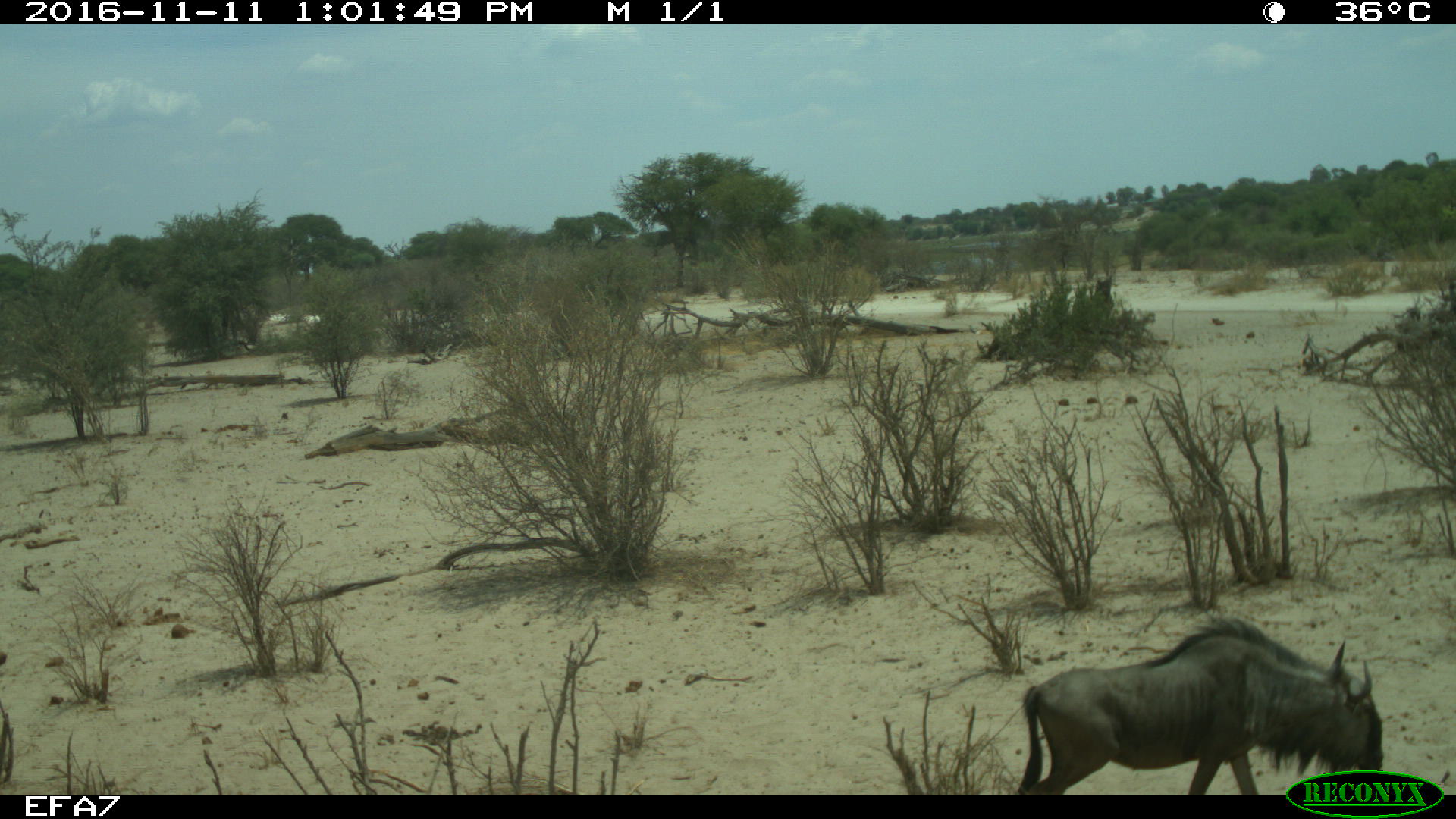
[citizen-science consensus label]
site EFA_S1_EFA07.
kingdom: Animalia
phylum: Chordata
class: Mammalia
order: Artiodactyla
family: Bovidae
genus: Connochaetes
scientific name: Connochaetes taurinus taurinus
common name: blue wildebeest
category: wildebeestblue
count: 1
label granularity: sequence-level